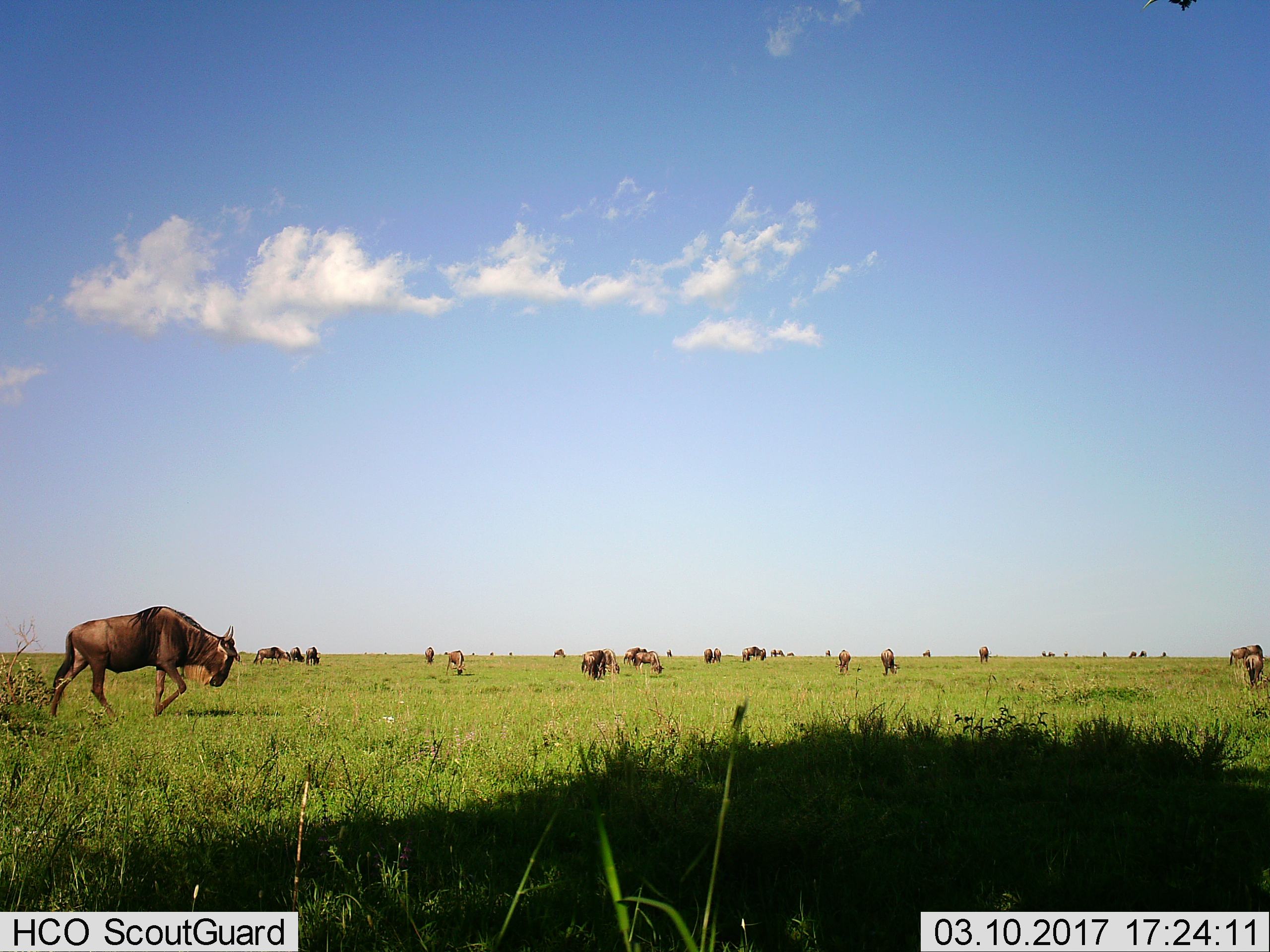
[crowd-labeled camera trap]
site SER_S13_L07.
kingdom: Animalia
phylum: Chordata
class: Mammalia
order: Artiodactyla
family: Bovidae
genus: Connochaetes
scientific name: Connochaetes taurinus taurinus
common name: blue wildebeest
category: wildebeestblue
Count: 11-50.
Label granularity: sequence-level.